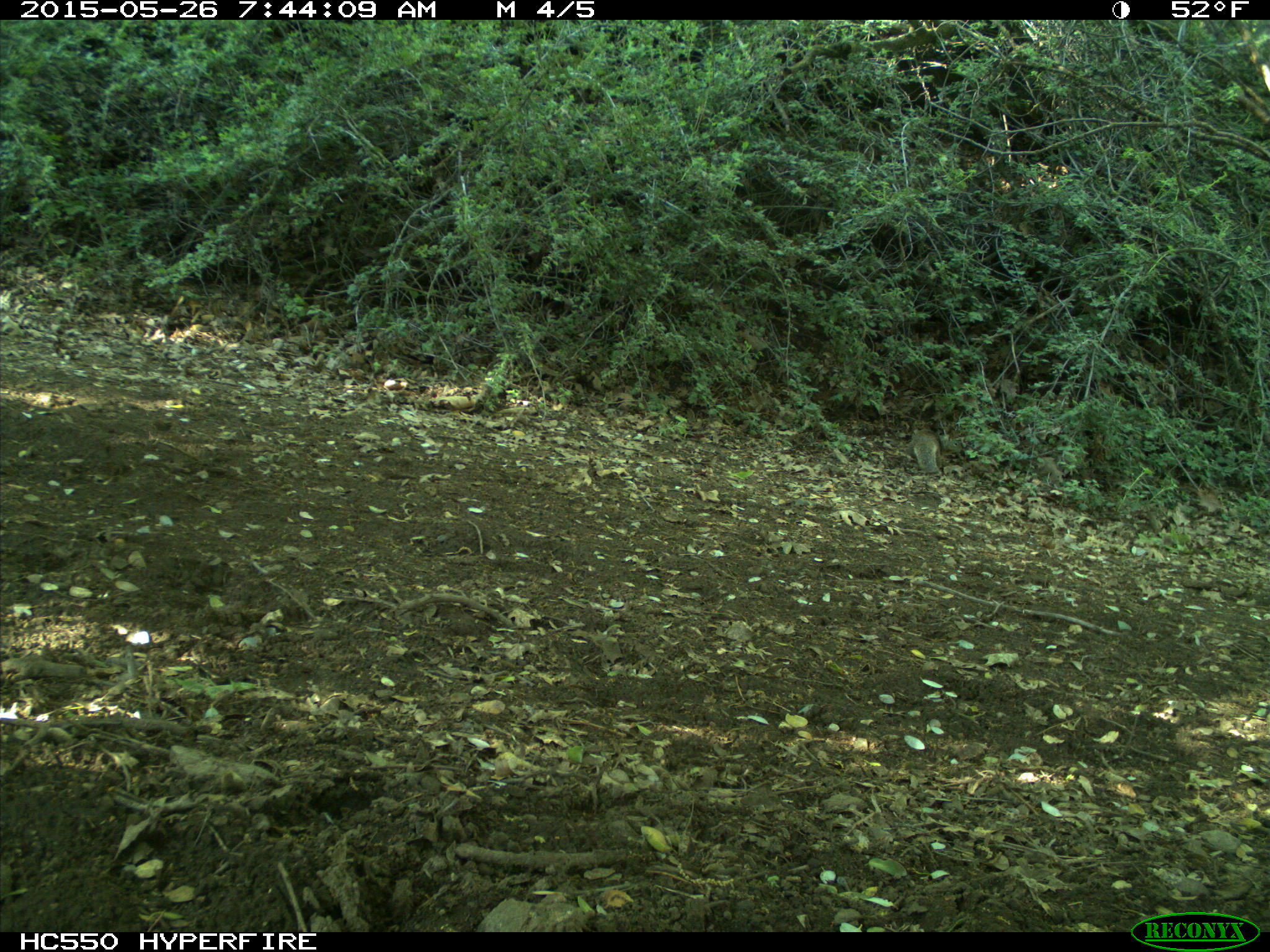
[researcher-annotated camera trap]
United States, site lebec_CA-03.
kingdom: Animalia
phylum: Chordata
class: Mammalia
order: Rodentia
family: Sciuridae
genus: Otospermophilus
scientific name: Otospermophilus beecheyi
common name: california ground squirrel